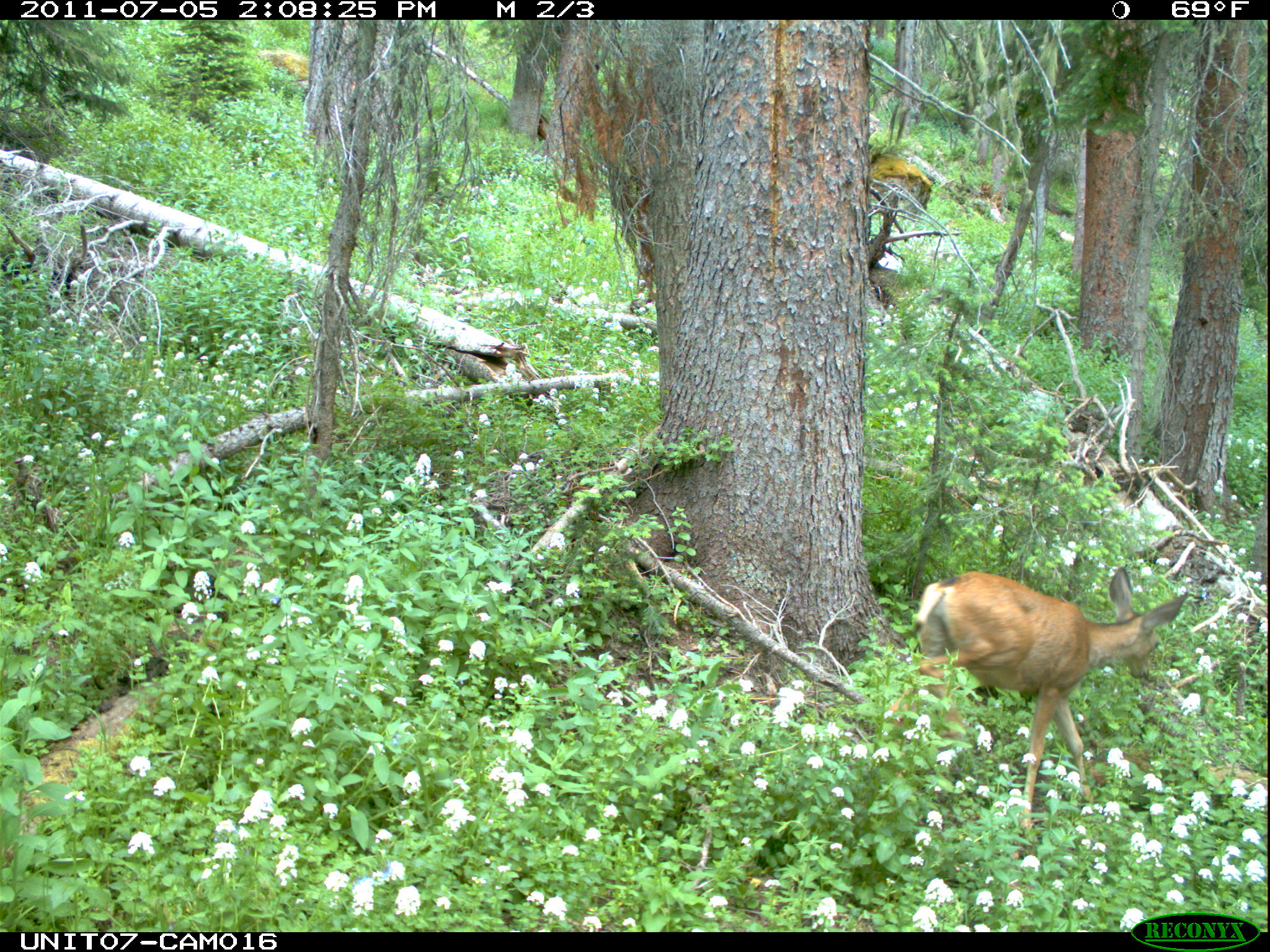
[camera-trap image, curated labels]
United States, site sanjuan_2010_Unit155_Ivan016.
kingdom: Animalia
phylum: Chordata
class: Mammalia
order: Artiodactyla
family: Cervidae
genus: Odocoileus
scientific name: Odocoileus hemionus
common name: mule deer